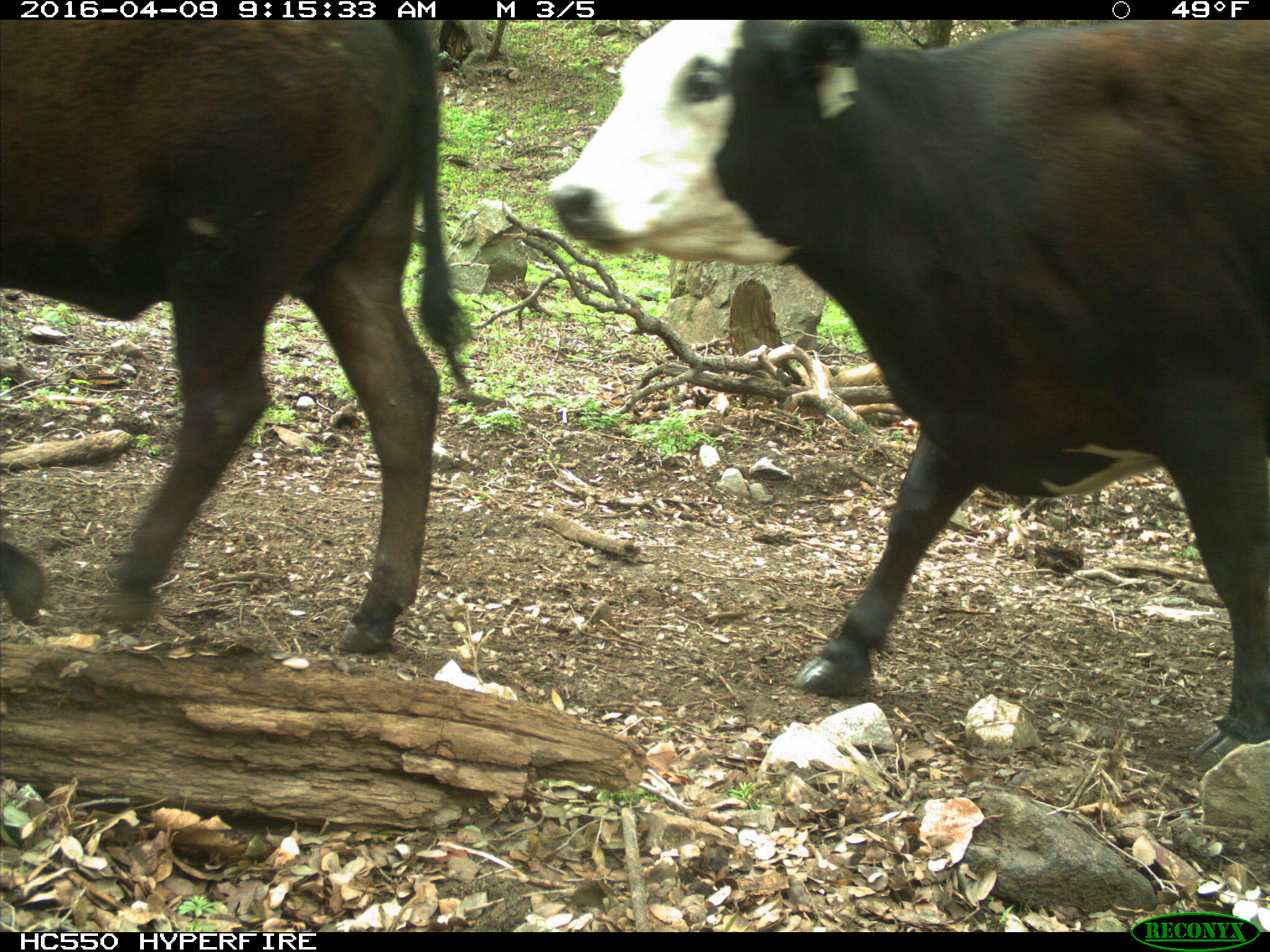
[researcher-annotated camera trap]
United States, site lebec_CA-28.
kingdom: Animalia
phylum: Chordata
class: Mammalia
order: Artiodactyla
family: Bovidae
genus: Bos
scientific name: Bos taurus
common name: domestic cow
Bos taurus (domestic cow).